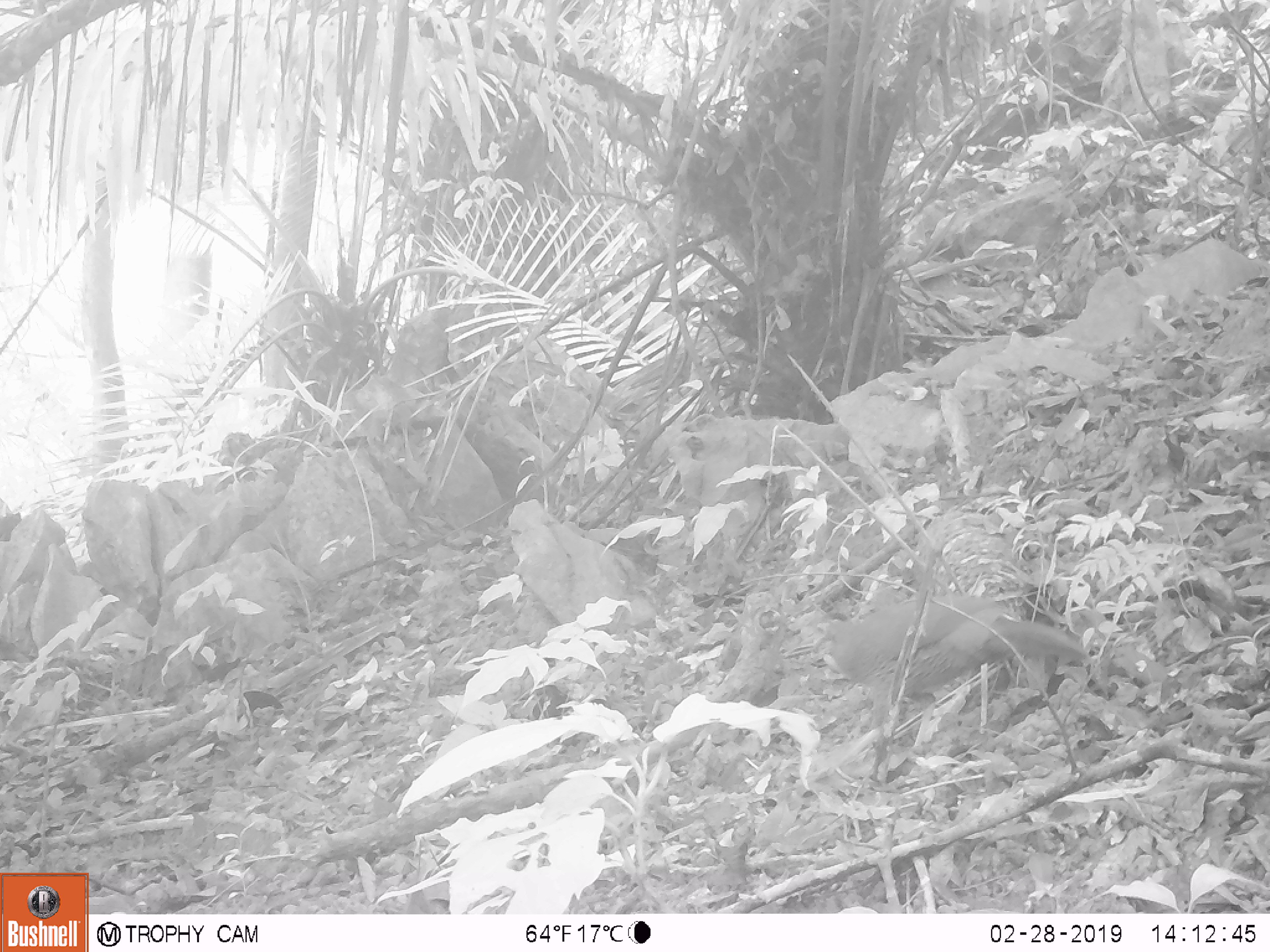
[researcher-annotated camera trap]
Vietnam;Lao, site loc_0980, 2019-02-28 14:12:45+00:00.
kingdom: Animalia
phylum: Chordata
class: Aves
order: Galliformes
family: Phasianidae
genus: Lophura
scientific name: Lophura nycthemera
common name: silver pheasant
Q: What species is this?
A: Silver pheasant (Lophura nycthemera).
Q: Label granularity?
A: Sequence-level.